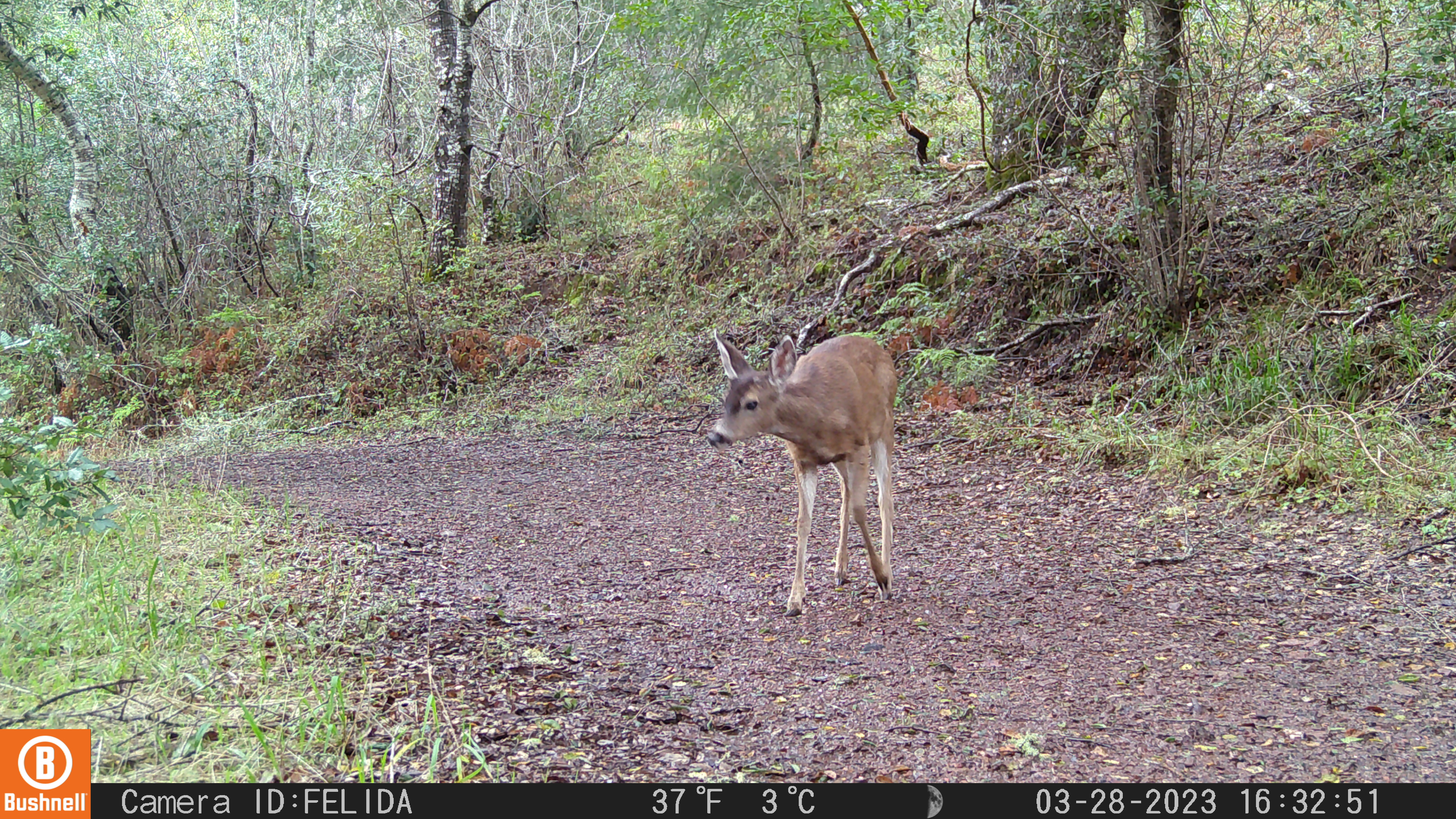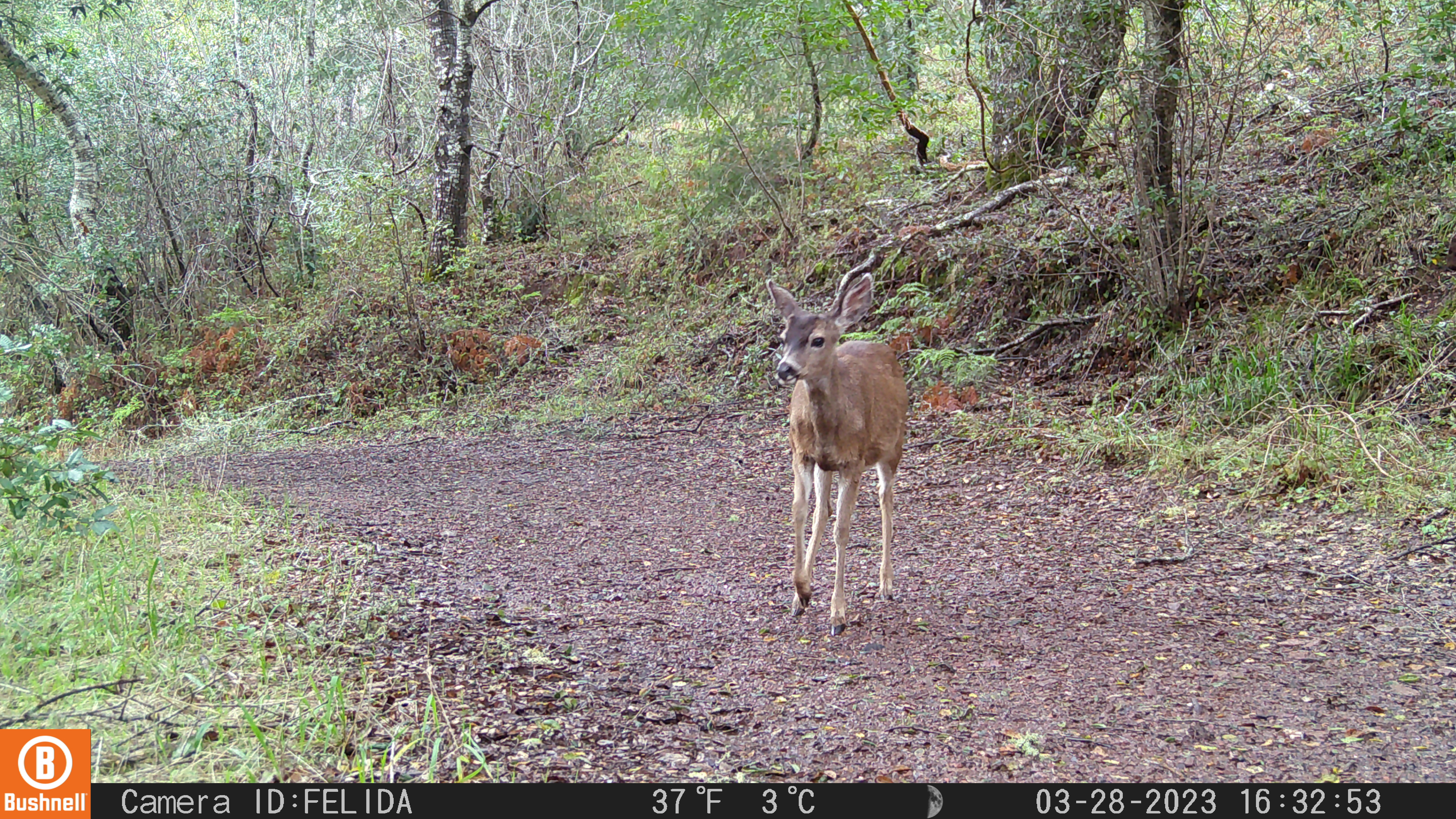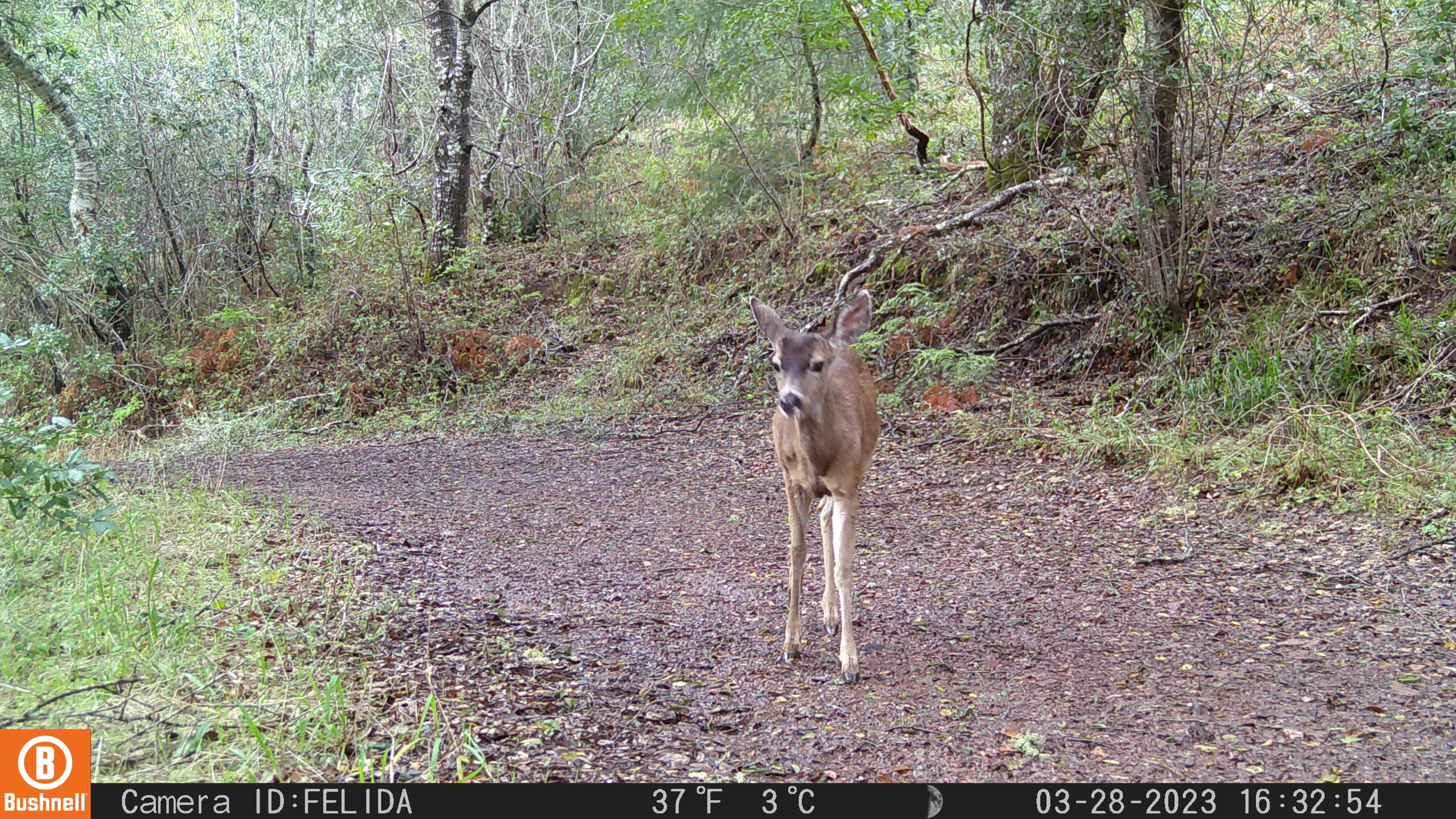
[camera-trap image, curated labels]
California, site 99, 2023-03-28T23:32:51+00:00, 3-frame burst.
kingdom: Animalia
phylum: Chordata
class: Mammalia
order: Artiodactyla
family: Cervidae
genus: Odocoileus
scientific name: Odocoileus hemionus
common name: mule deer